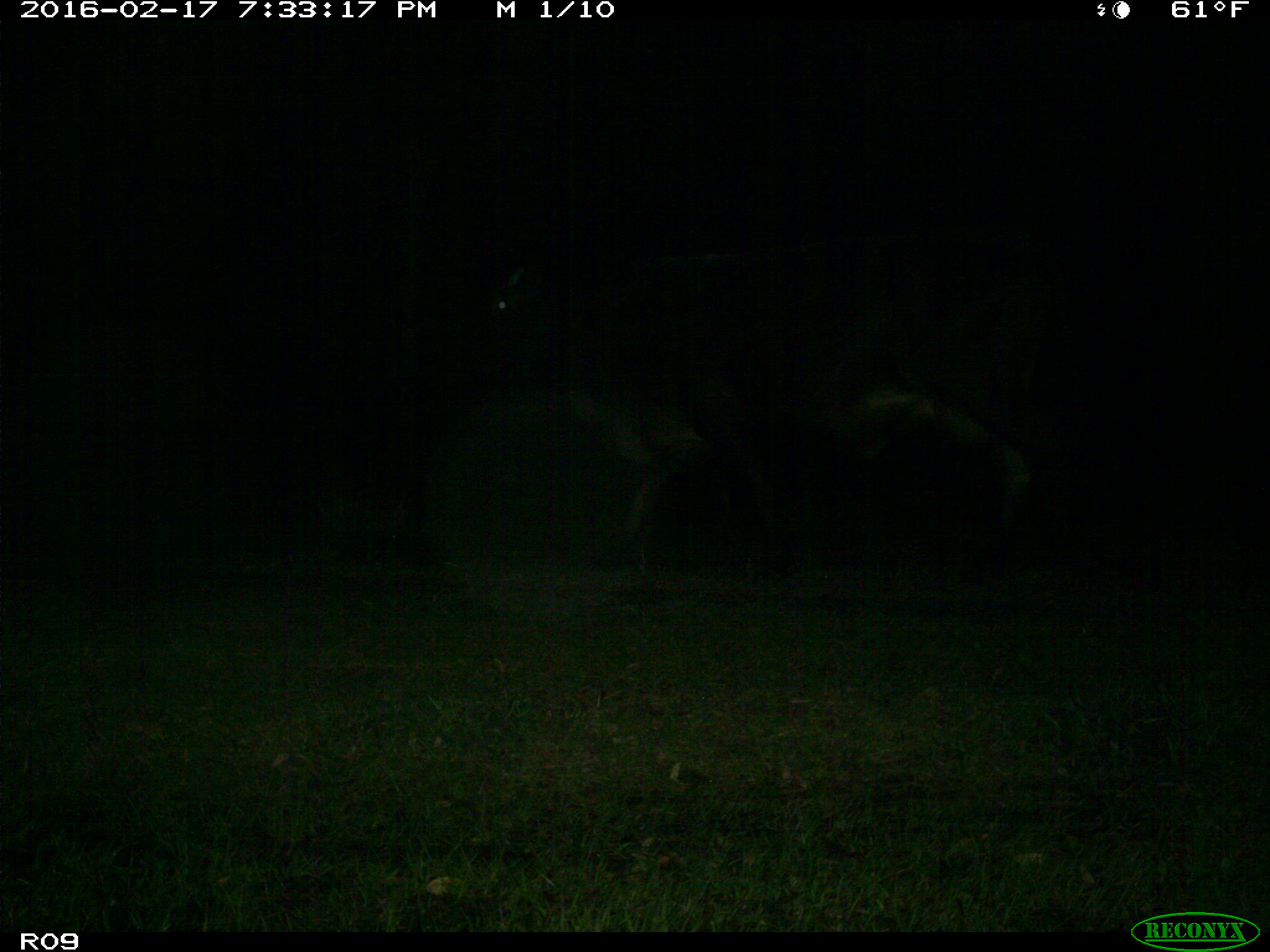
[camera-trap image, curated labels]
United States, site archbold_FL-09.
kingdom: Animalia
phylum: Chordata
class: Mammalia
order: Artiodactyla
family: Bovidae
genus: Bos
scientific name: Bos taurus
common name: domestic cow